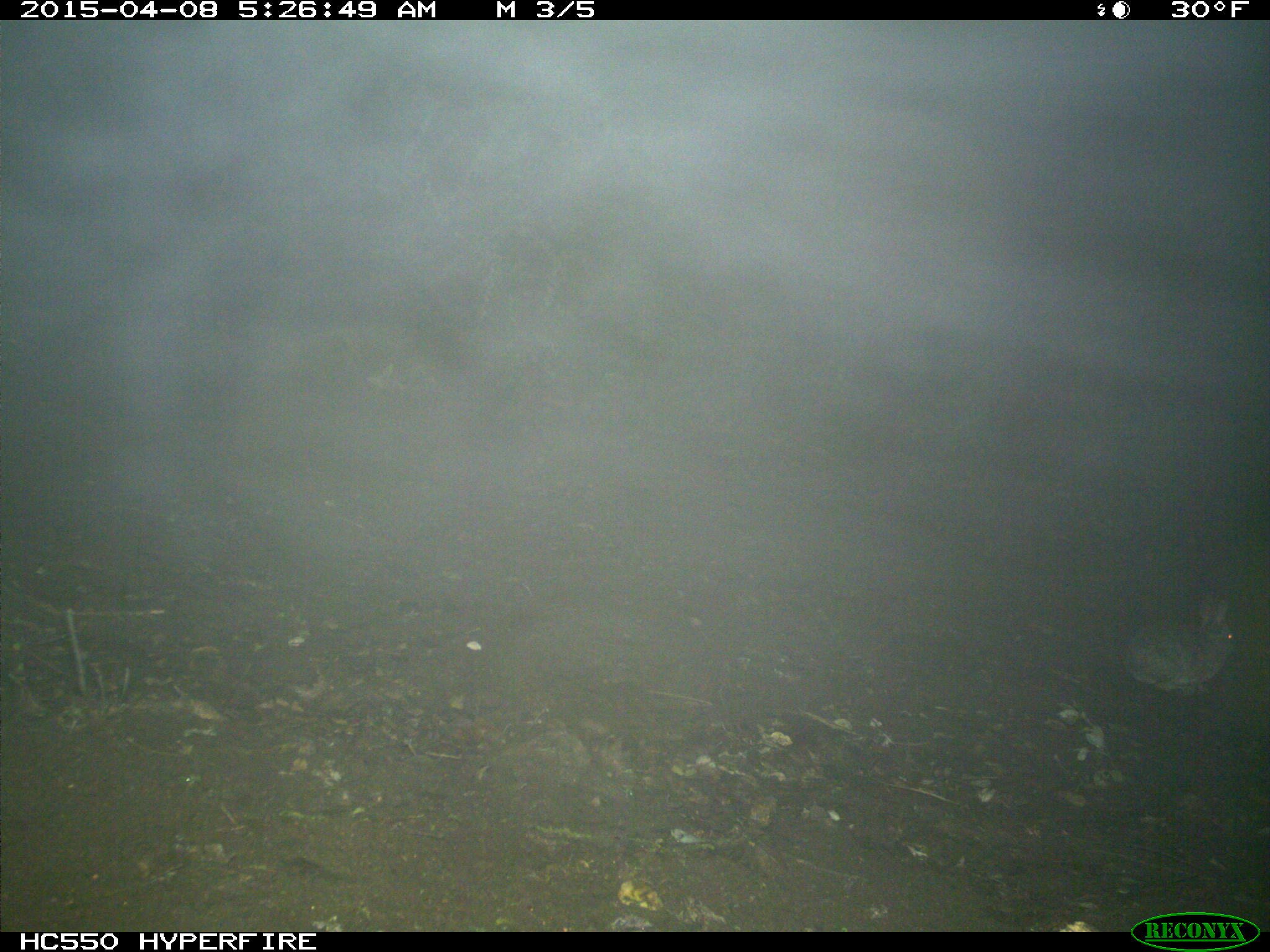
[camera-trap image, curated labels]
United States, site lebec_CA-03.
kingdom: Animalia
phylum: Chordata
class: Mammalia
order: Lagomorpha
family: Leporidae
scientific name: Leporidae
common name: rabbits and hares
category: unidentified rabbit